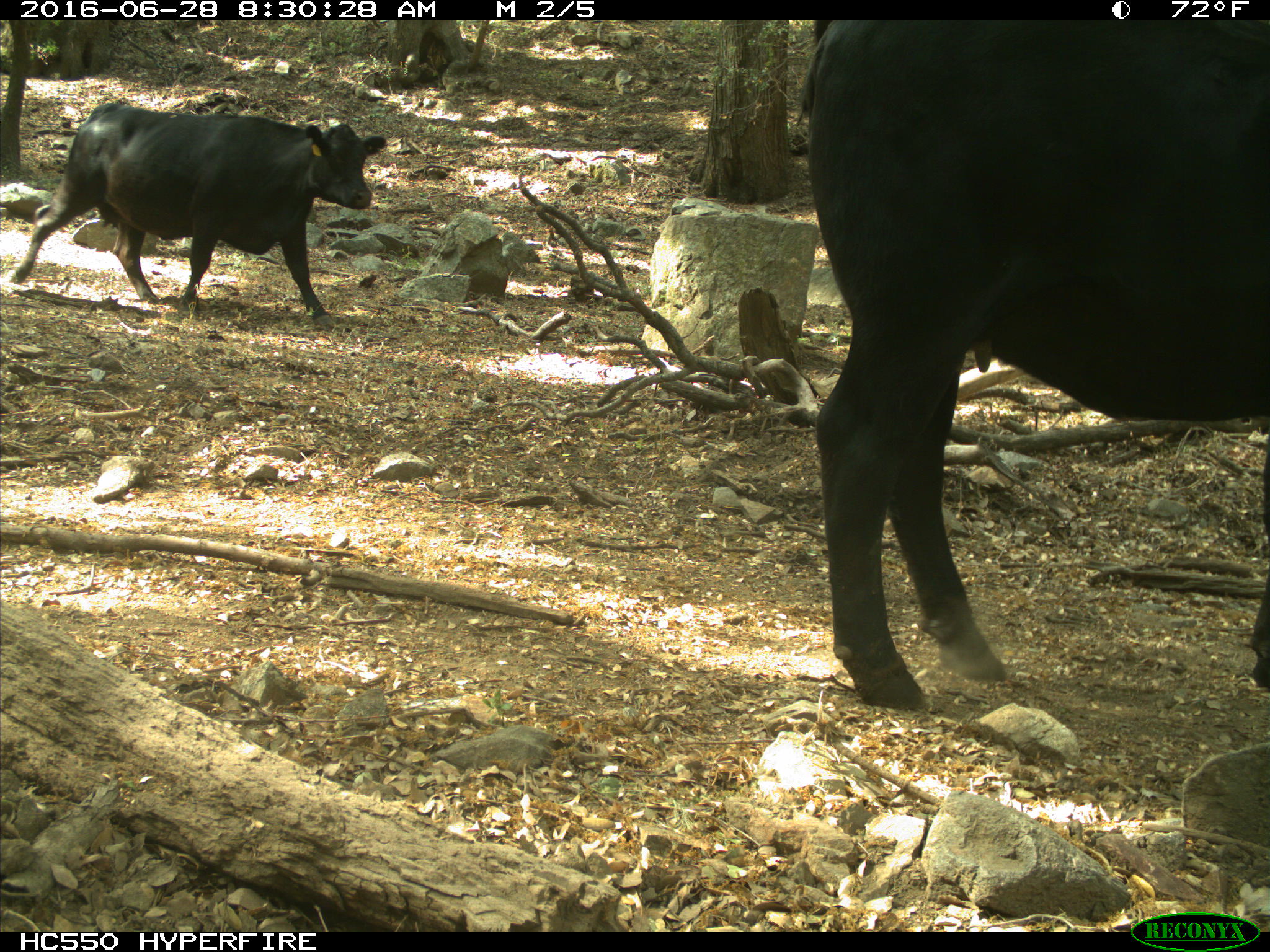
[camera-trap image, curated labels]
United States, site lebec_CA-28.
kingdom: Animalia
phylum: Chordata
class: Mammalia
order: Artiodactyla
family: Bovidae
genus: Bos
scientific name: Bos taurus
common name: domestic cow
Bos taurus (domestic cow).